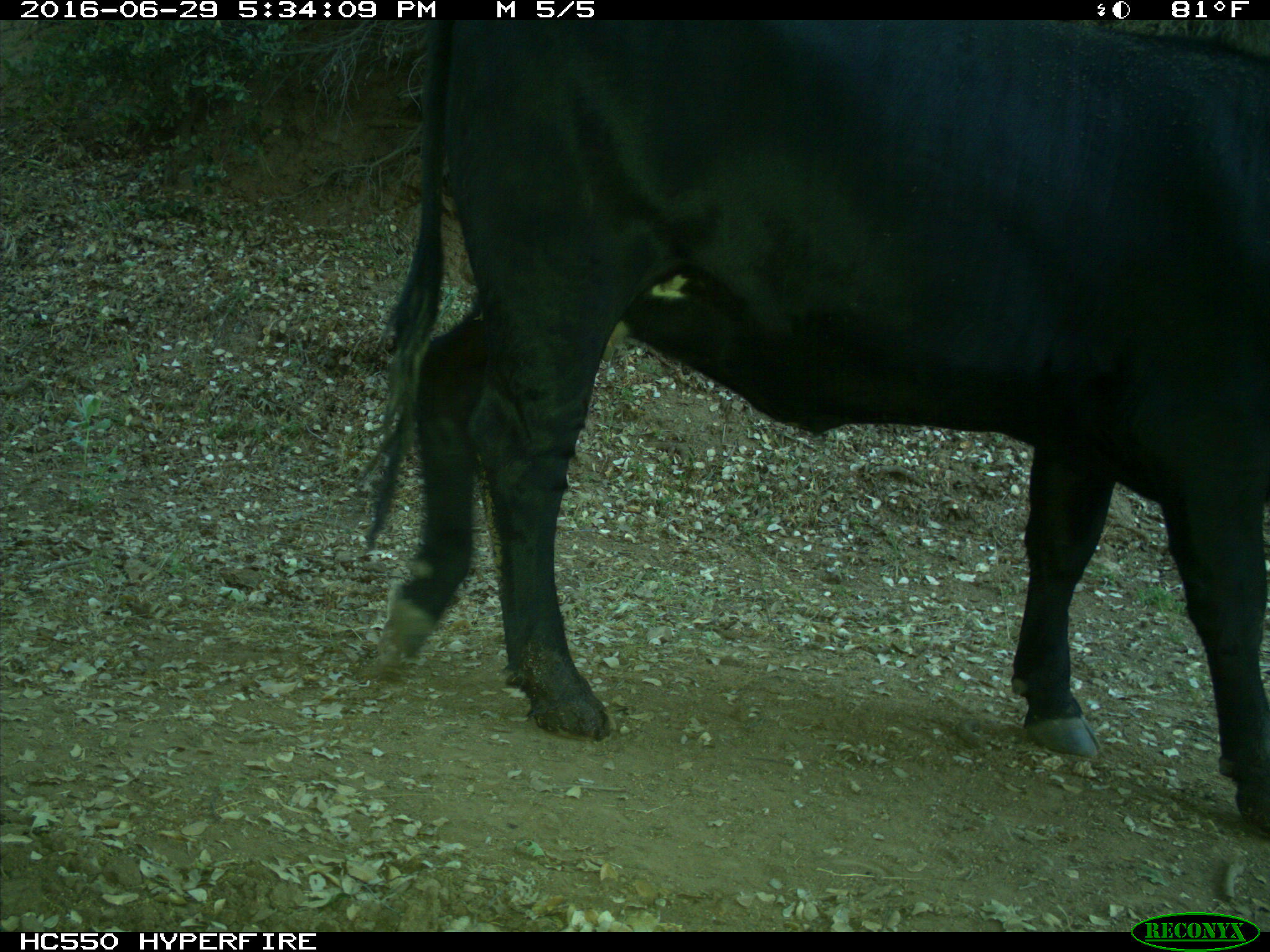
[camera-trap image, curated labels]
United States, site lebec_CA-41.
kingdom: Animalia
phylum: Chordata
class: Mammalia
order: Artiodactyla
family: Bovidae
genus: Bos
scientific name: Bos taurus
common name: domestic cow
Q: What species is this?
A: Bos taurus (domestic cow).